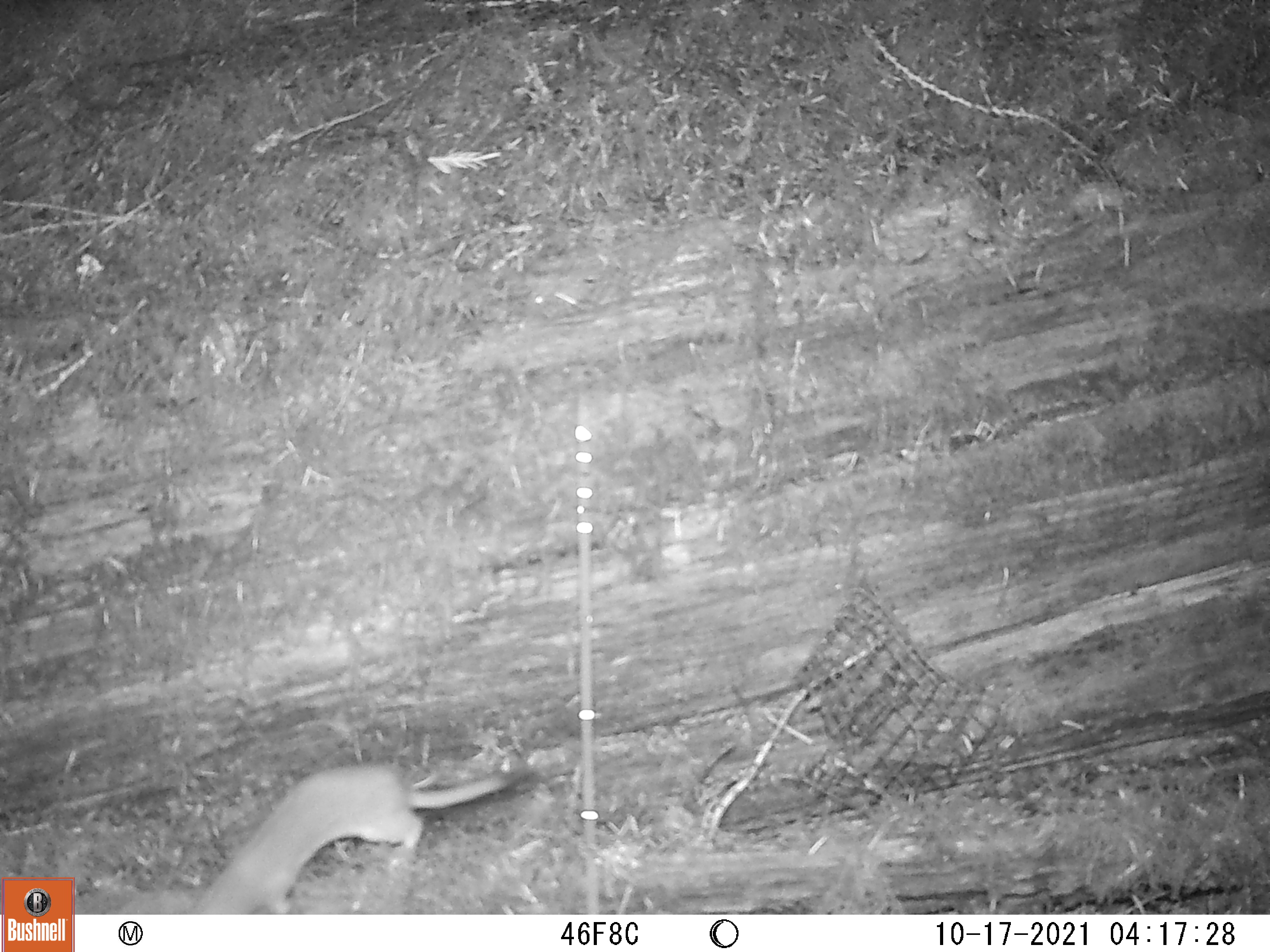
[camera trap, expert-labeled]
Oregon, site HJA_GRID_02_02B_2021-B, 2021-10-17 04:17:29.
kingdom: Animalia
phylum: Chordata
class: Mammalia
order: Carnivora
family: Mustelidae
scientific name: Mustelidae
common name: weasel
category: weasel family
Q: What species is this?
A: Weasel family (weasel) (Mustelidae).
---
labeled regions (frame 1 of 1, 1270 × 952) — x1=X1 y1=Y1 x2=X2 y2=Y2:
weasel family: x1=140 y1=754 x2=554 y2=912